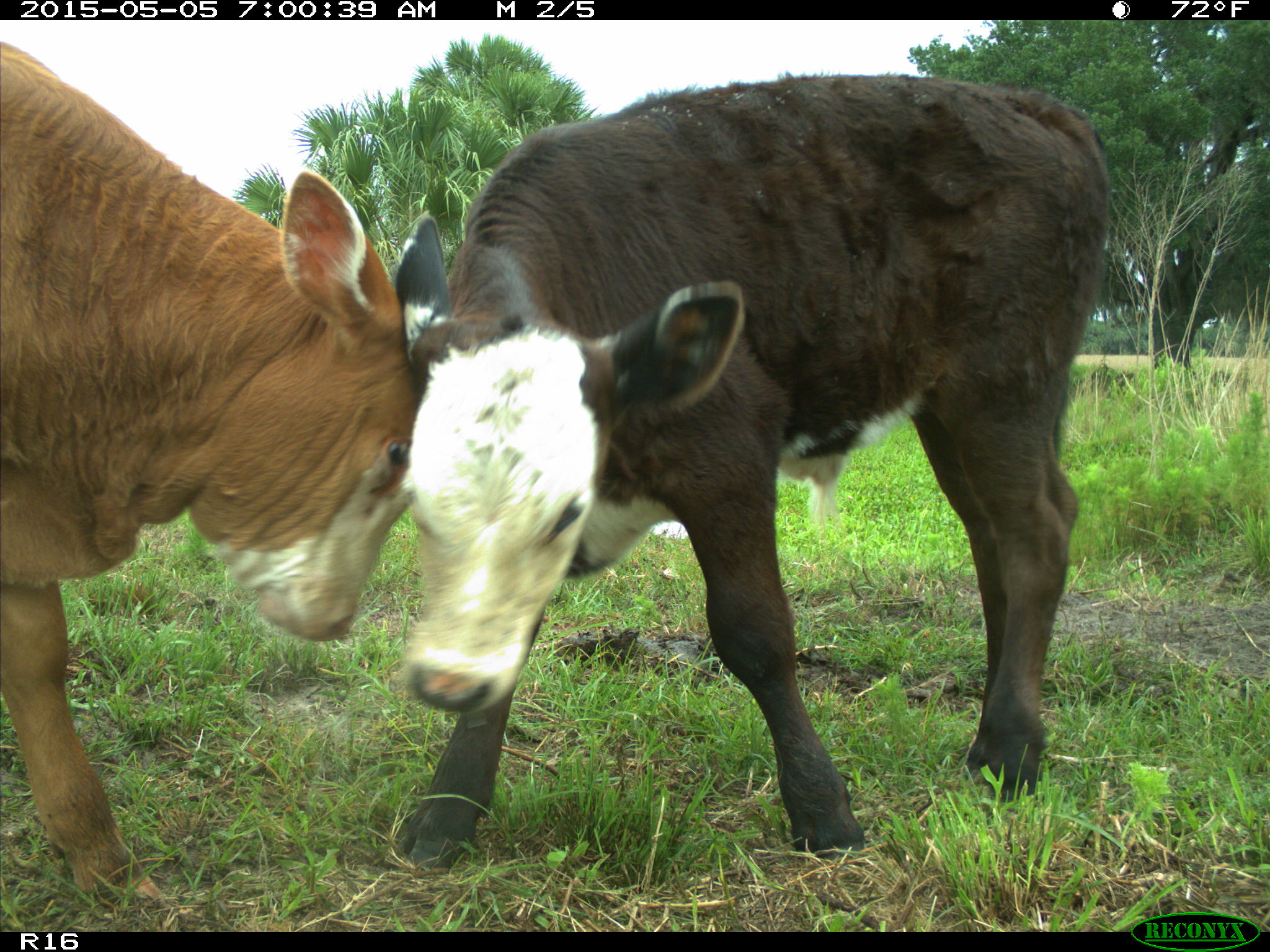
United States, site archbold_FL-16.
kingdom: Animalia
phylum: Chordata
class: Mammalia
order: Artiodactyla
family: Bovidae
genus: Bos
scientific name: Bos taurus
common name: domestic cow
Bos taurus (domestic cow).